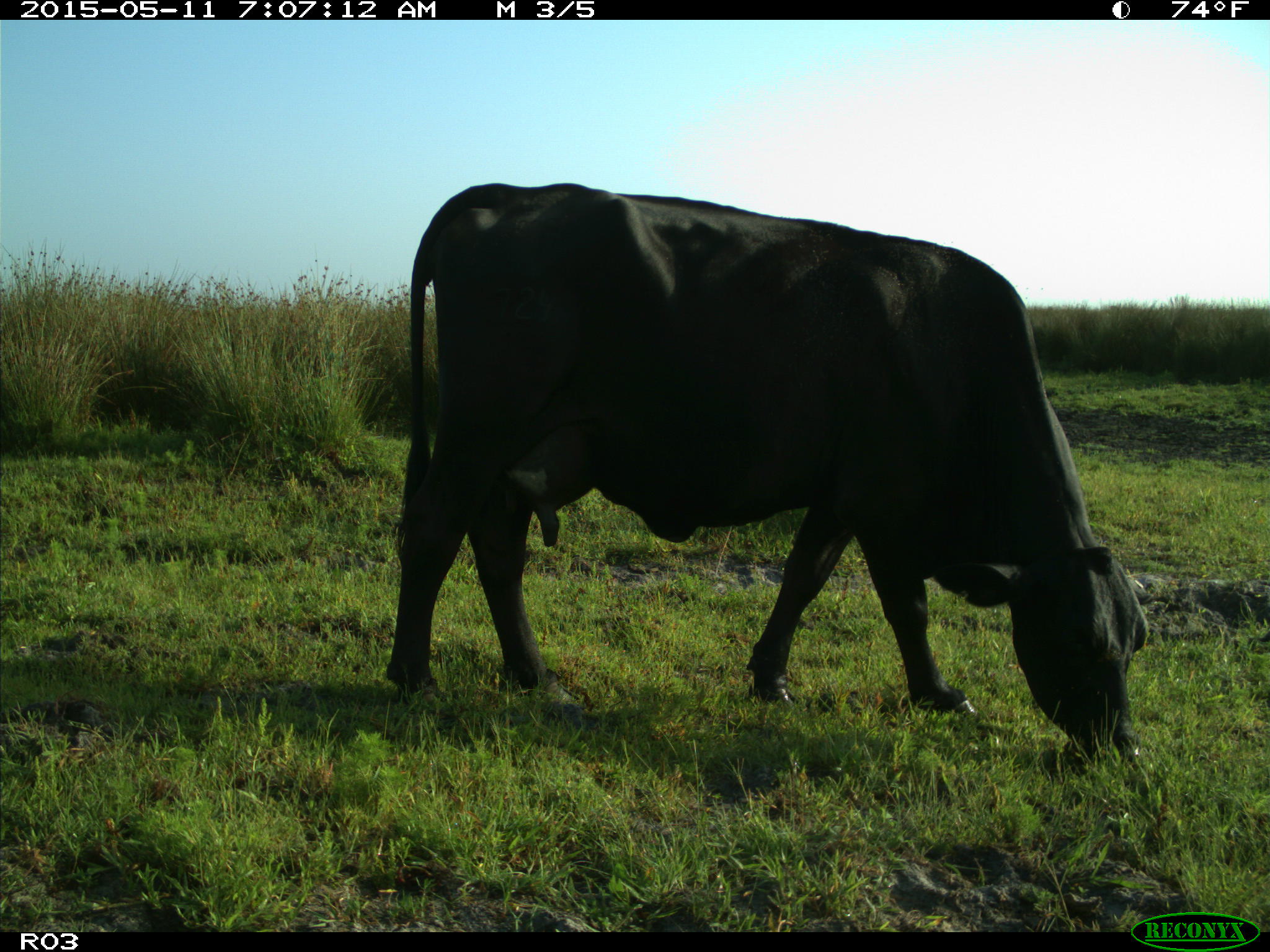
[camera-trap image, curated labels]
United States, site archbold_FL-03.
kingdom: Animalia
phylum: Chordata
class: Mammalia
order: Artiodactyla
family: Bovidae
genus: Bos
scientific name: Bos taurus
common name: domestic cow